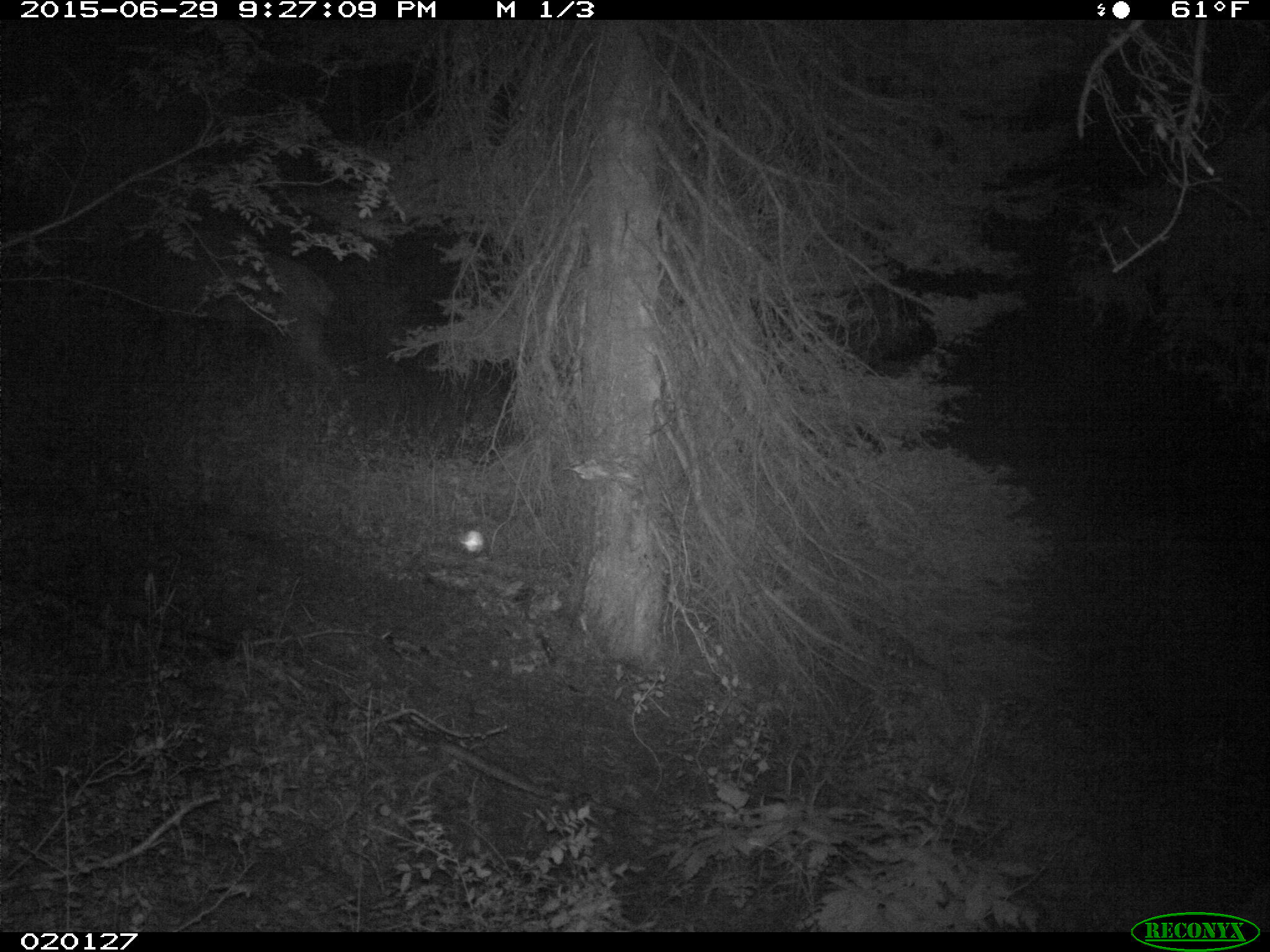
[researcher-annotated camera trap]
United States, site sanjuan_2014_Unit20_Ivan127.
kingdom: Animalia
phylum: Chordata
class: Mammalia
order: Artiodactyla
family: Cervidae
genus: Cervus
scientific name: Cervus elaphus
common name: red deer